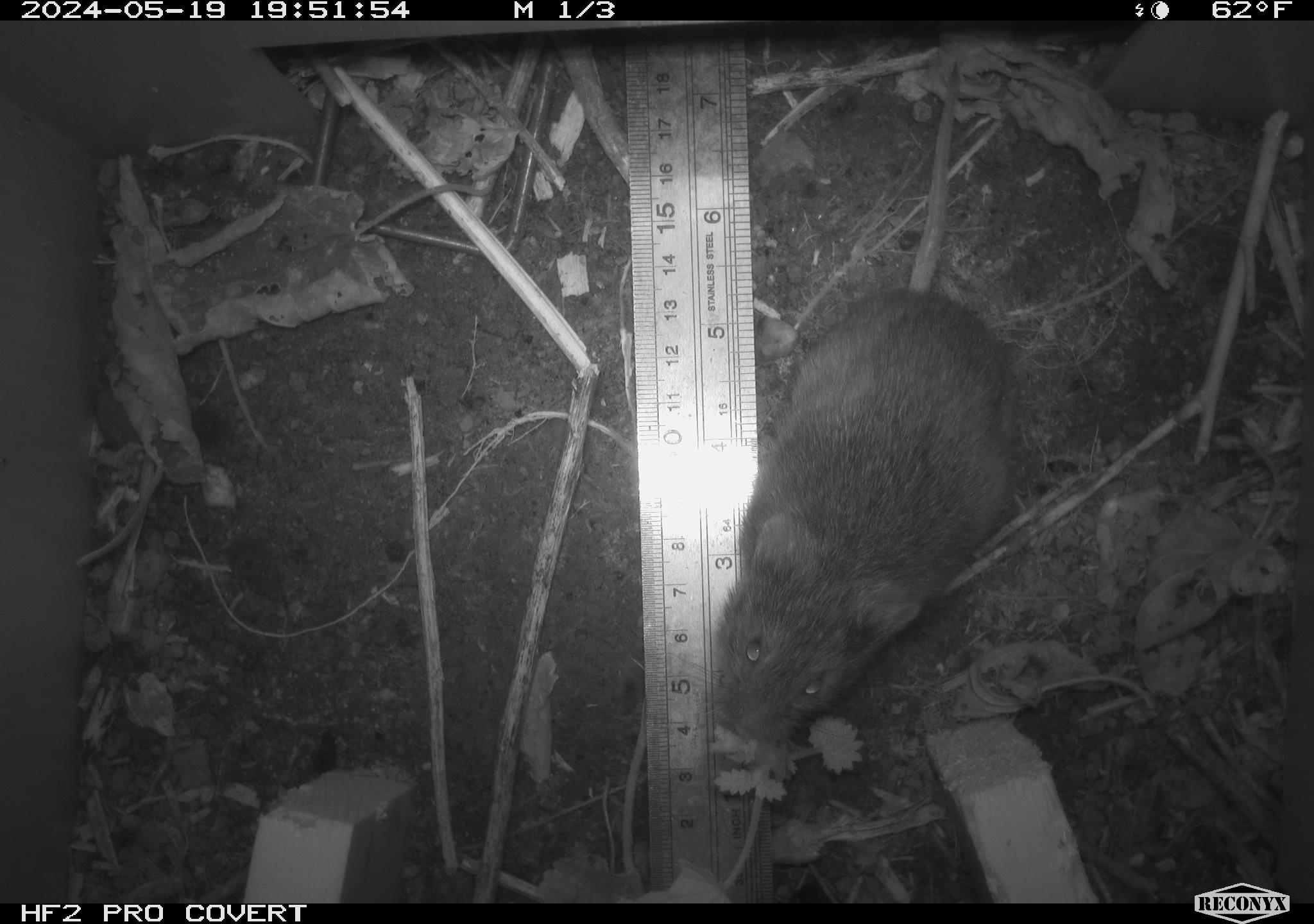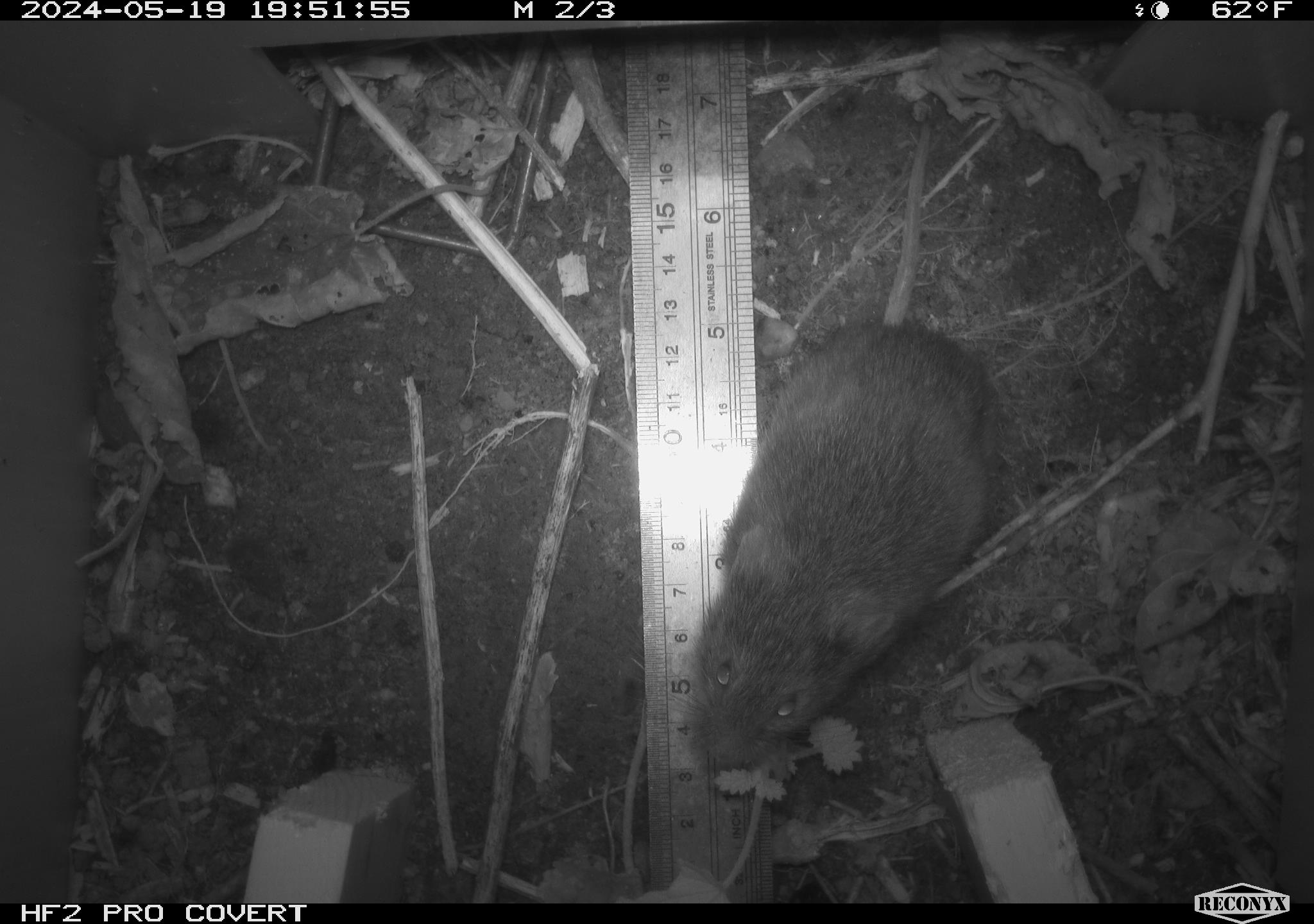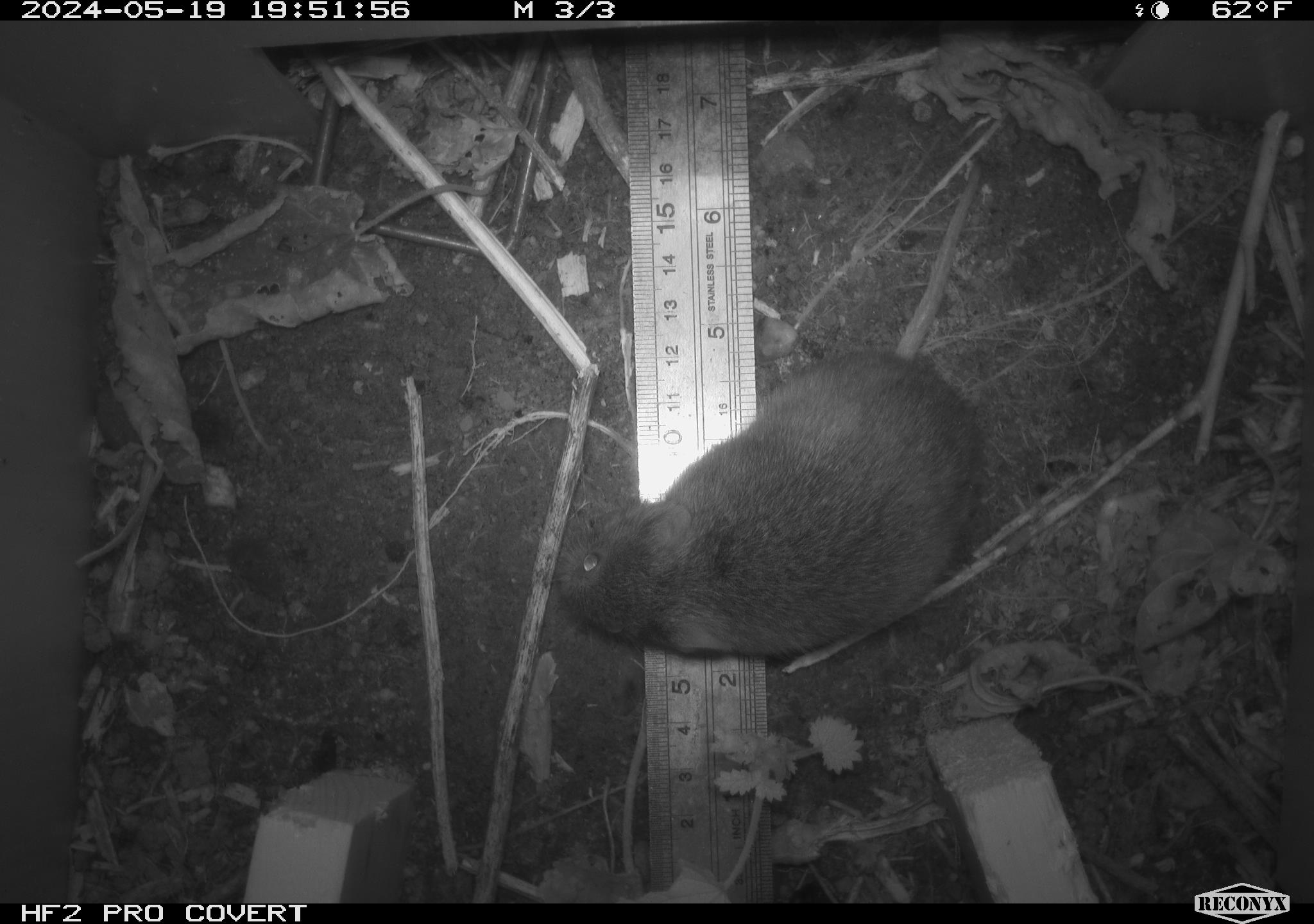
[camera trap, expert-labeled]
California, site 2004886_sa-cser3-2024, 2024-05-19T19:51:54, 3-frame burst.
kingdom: Animalia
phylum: Chordata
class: Mammalia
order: Rodentia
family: Cricetidae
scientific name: Cricetidae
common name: hamsters, voles, lemmings, and allies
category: cricetidae family